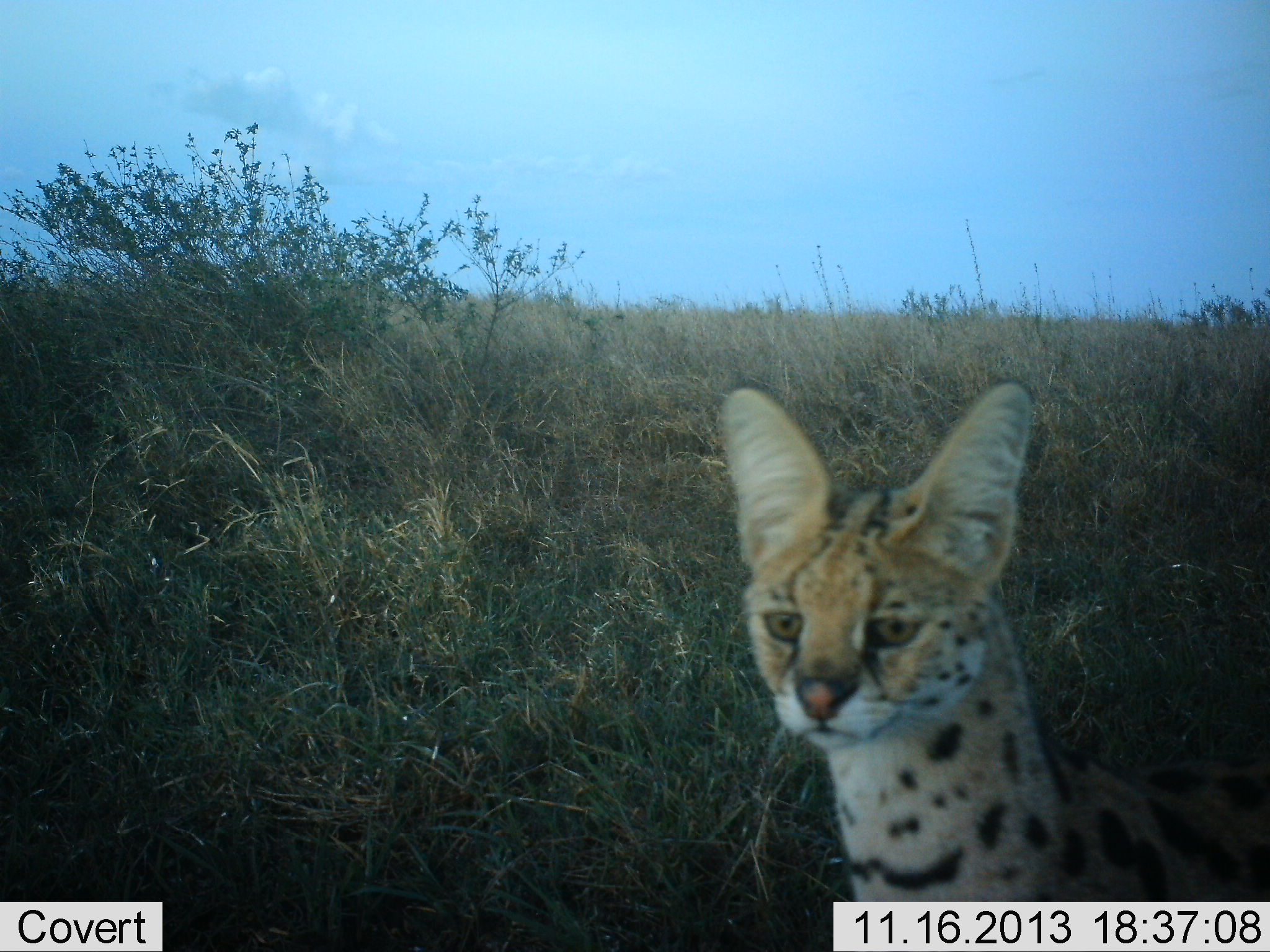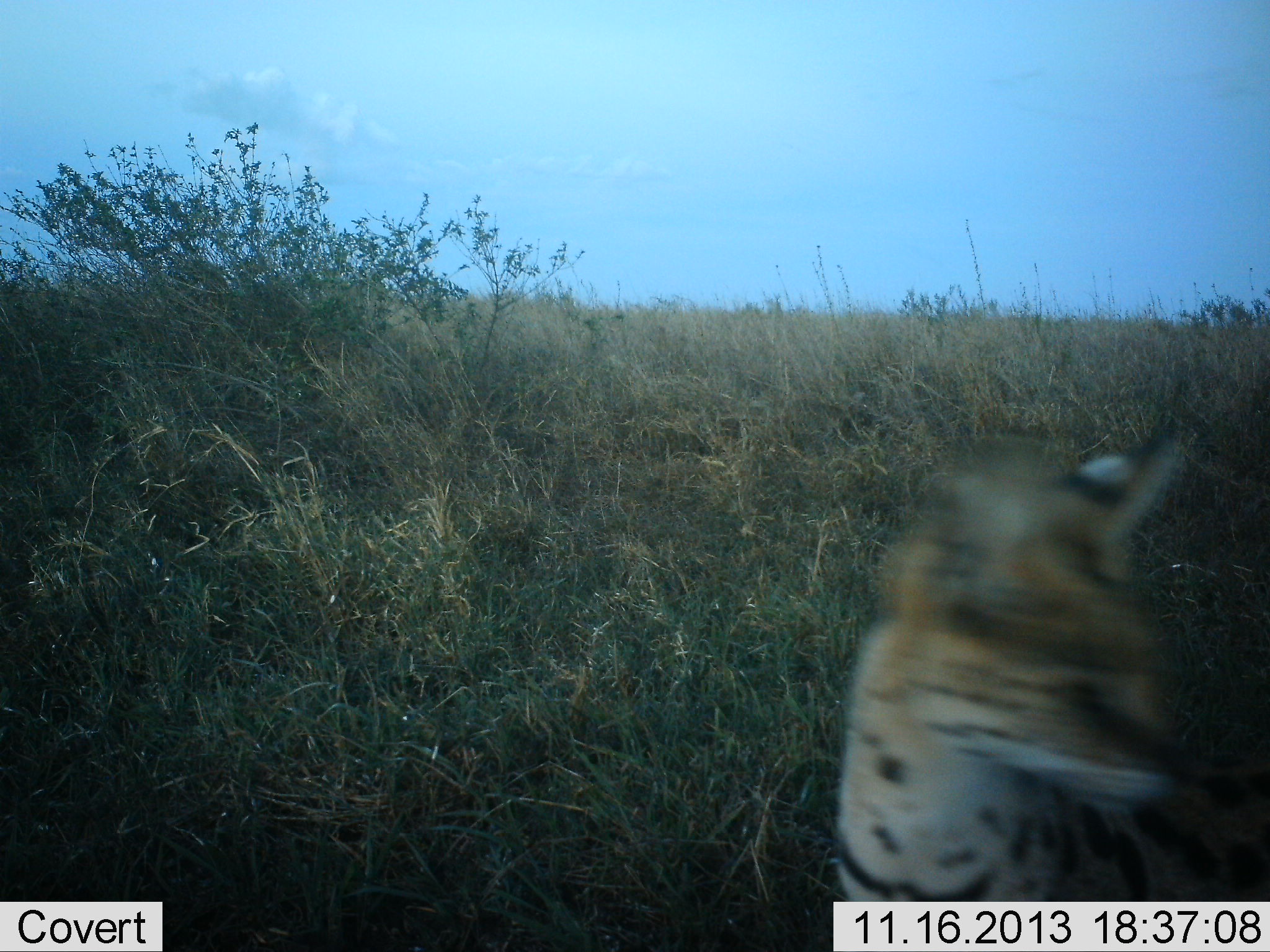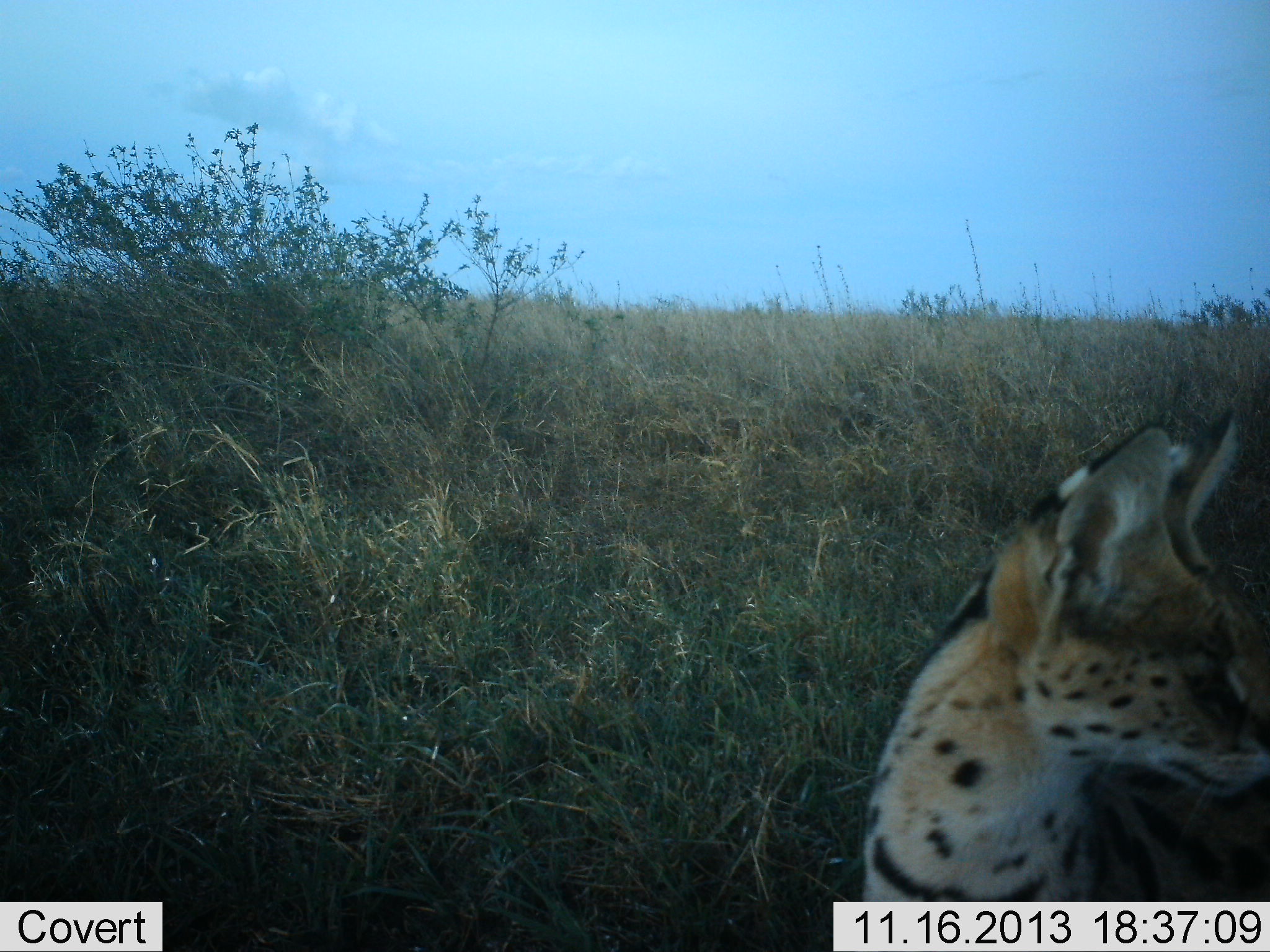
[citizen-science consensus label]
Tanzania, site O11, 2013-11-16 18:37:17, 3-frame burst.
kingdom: Animalia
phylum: Chordata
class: Mammalia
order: Carnivora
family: Felidae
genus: Leptailurus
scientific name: Leptailurus serval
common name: serval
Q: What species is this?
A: Serval (Leptailurus serval).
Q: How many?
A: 1.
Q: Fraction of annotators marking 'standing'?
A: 76%.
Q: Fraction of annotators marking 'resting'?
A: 7%.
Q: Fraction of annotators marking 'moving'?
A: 24%.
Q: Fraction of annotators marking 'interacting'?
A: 0%.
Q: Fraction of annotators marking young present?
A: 0%.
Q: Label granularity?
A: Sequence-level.